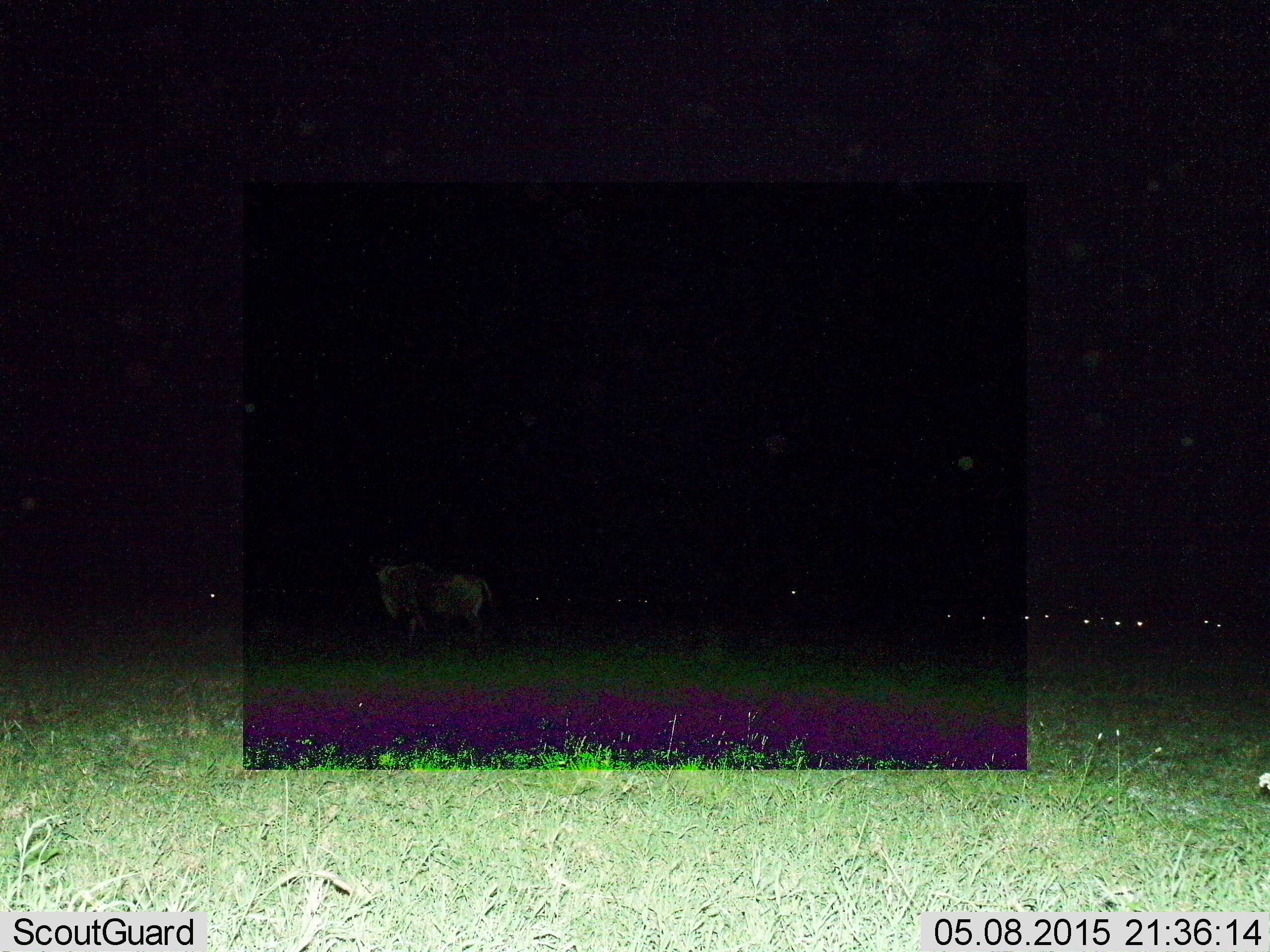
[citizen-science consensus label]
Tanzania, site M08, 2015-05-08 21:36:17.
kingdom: Animalia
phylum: Chordata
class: Mammalia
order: Artiodactyla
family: Bovidae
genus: Connochaetes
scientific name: Connochaetes taurinus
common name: blue wildebeest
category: wildebeest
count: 6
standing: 73%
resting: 18%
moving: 45%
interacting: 0%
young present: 0%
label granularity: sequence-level